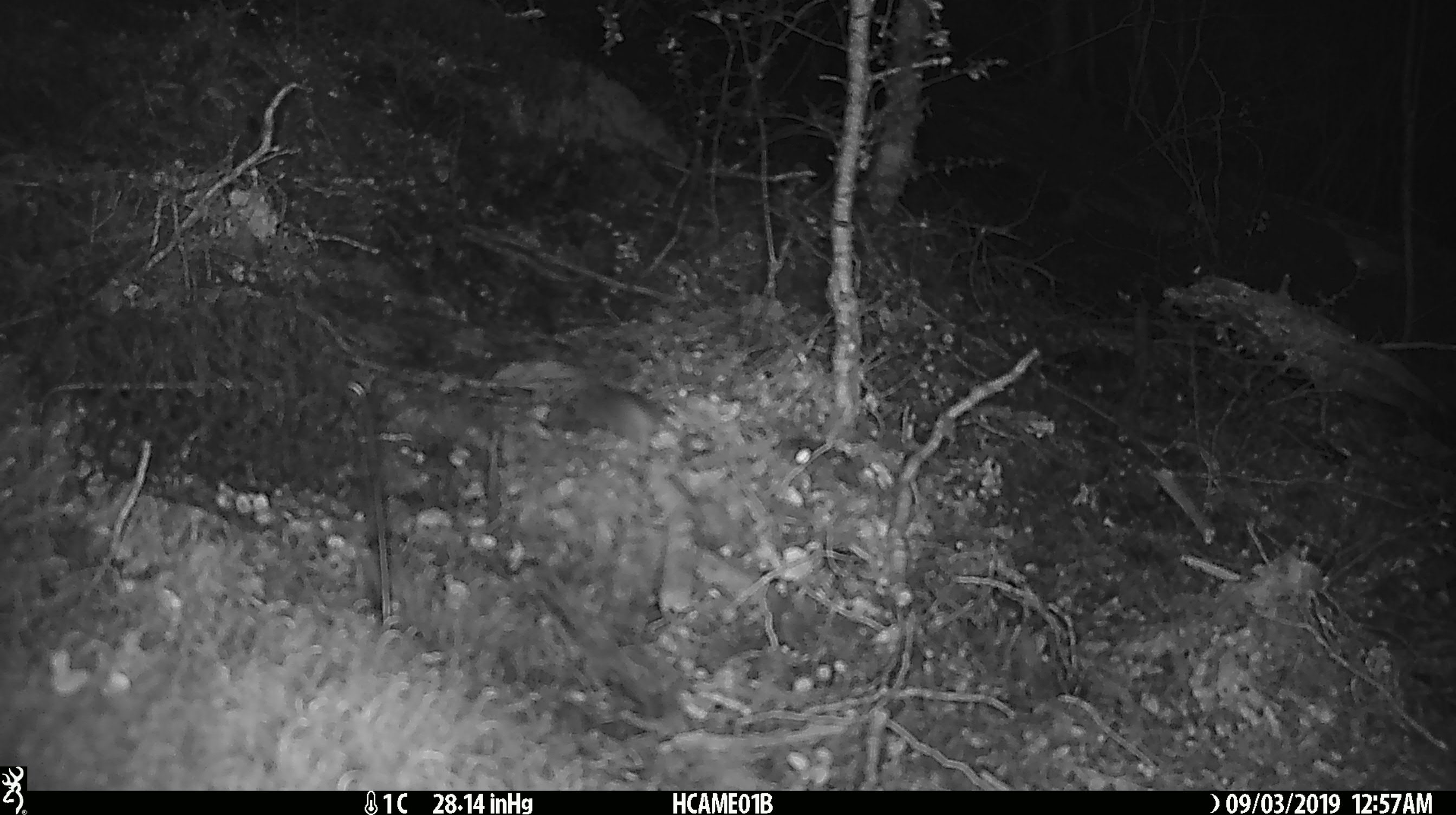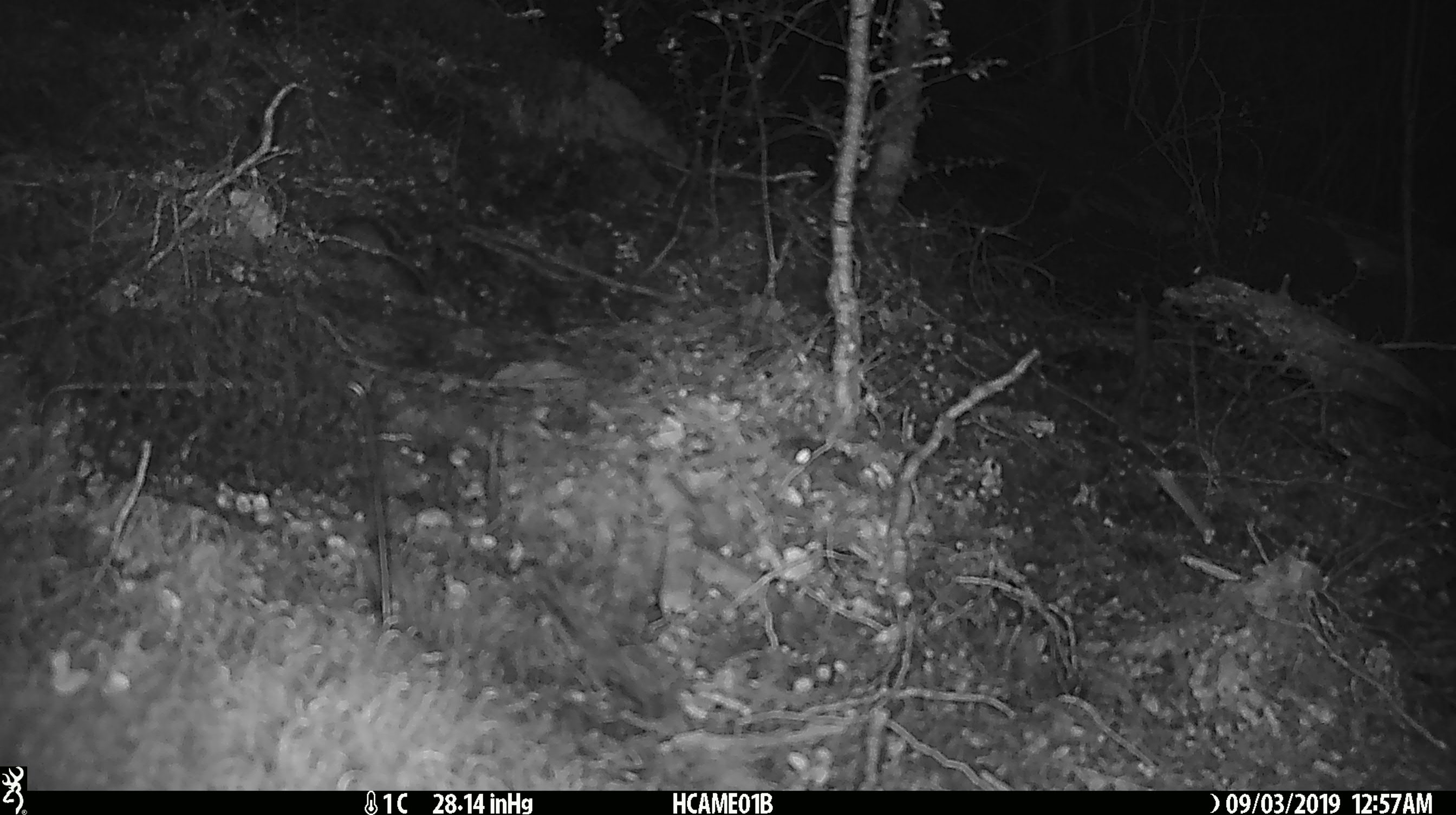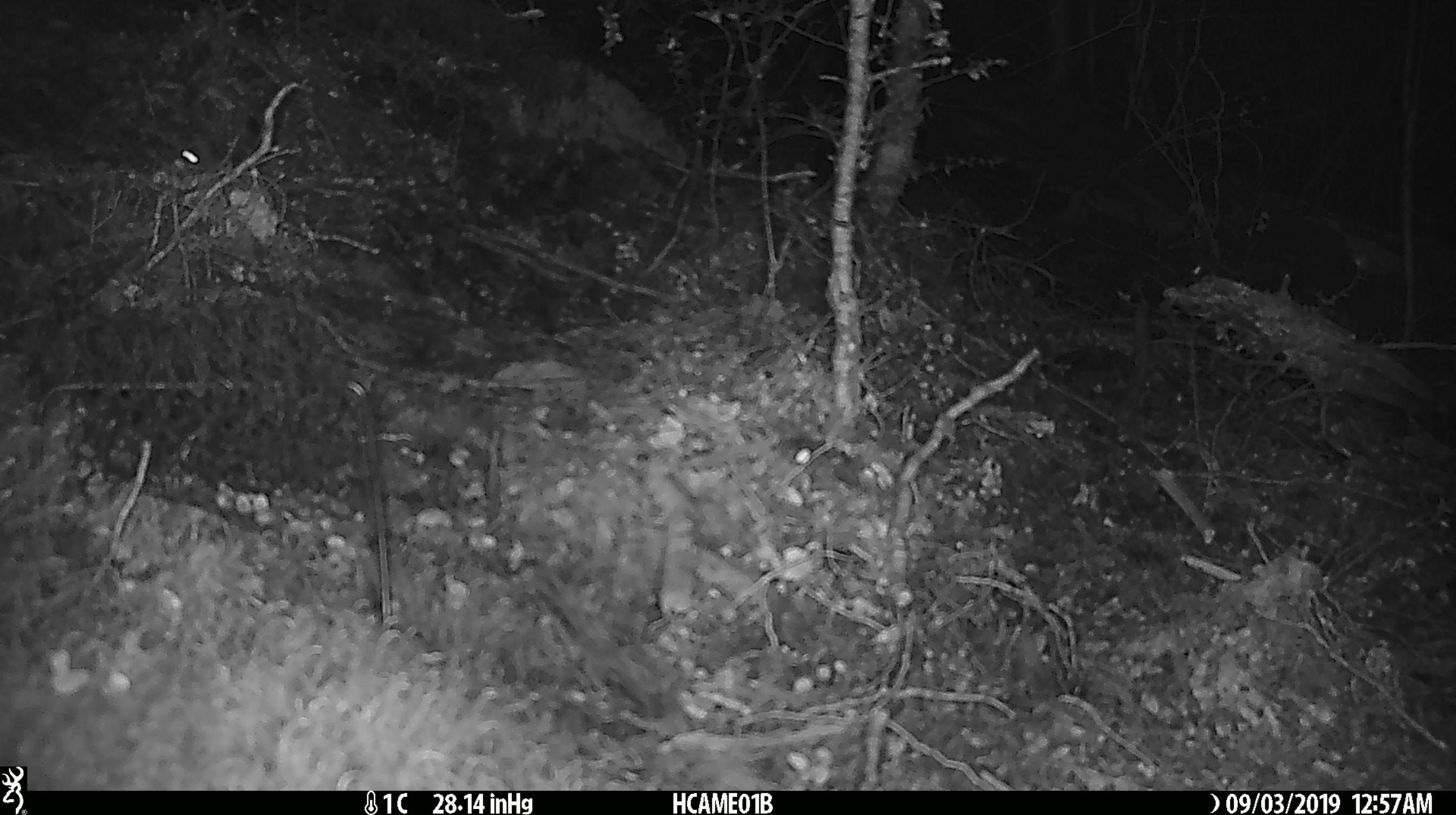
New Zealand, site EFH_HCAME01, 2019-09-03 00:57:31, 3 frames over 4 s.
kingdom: Animalia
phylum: Chordata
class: Mammalia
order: Rodentia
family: Muridae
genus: Mus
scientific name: Mus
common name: mouse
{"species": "mouse (Mus)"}